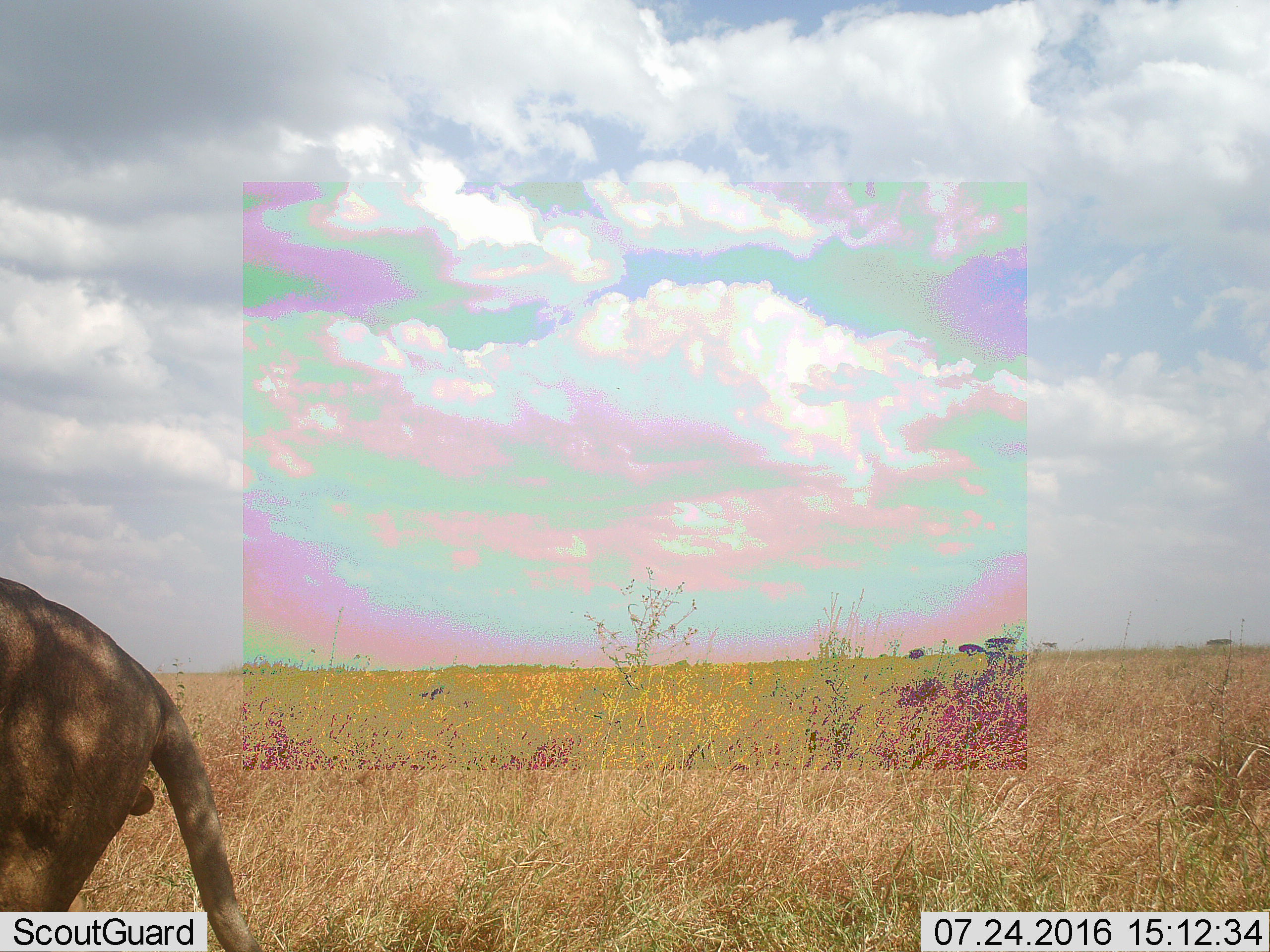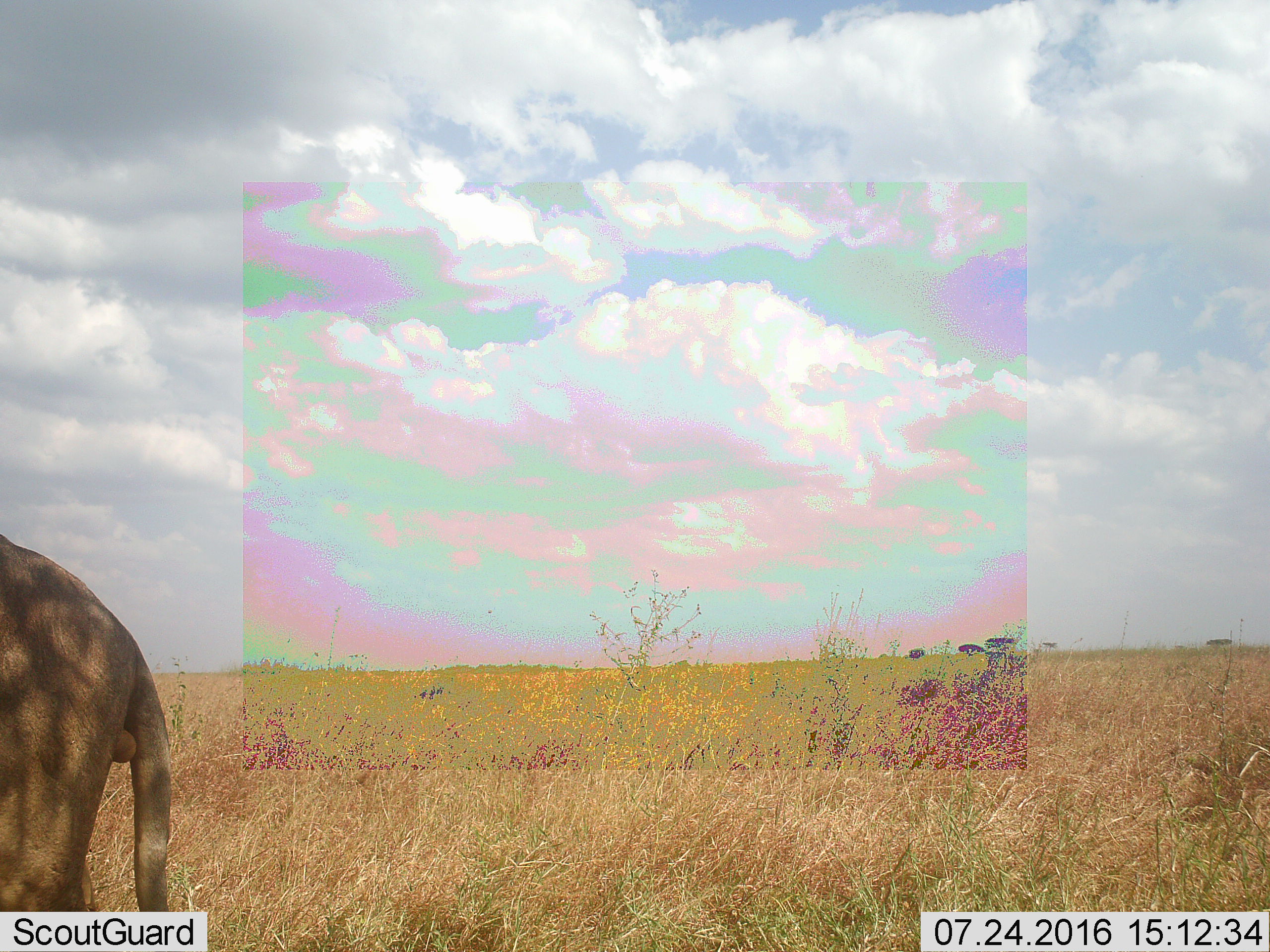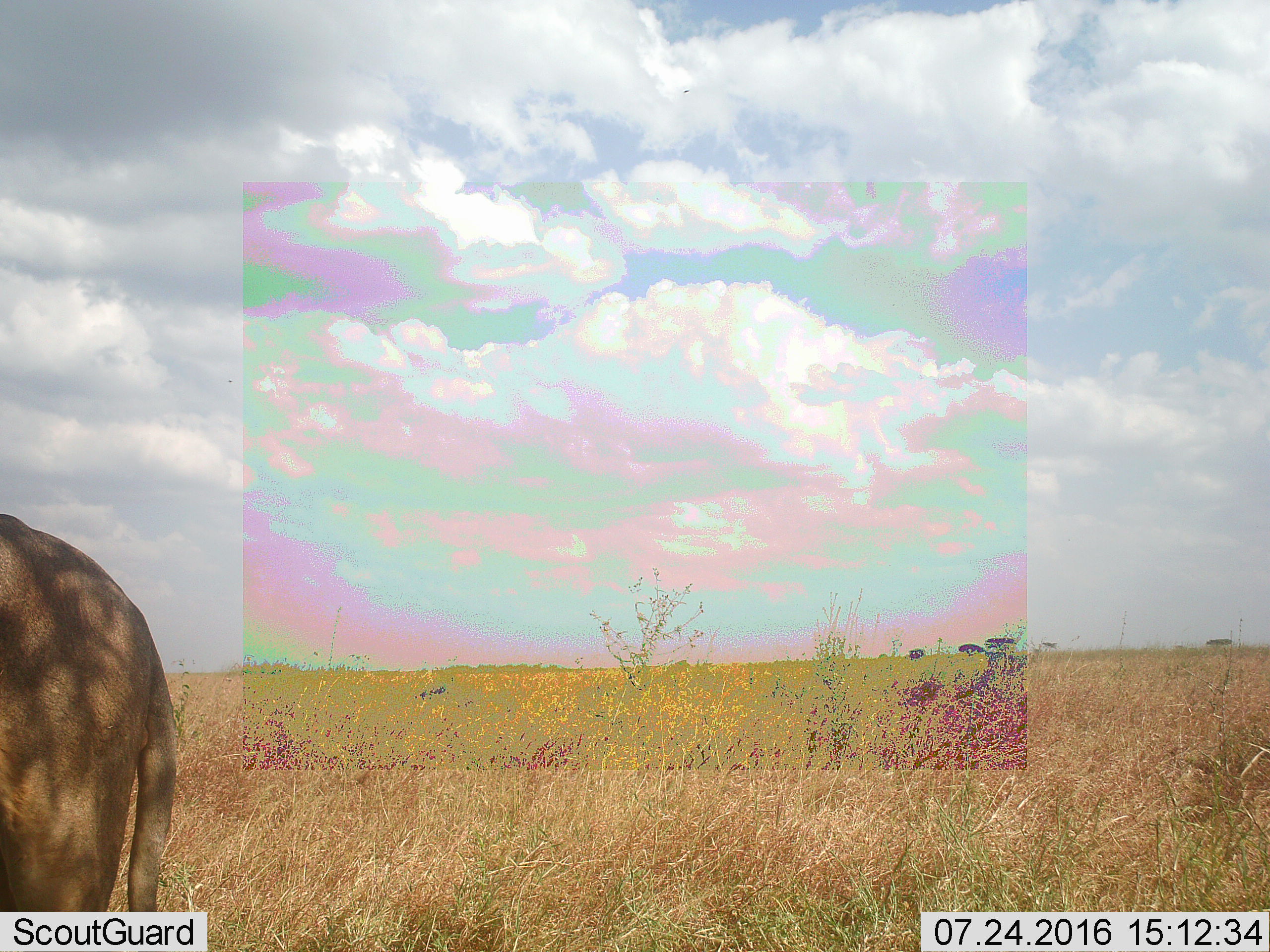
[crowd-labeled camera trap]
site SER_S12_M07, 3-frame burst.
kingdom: Animalia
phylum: Chordata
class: Mammalia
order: Carnivora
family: Felidae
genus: Panthera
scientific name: Panthera leo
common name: lion male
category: lionmale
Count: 1.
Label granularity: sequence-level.